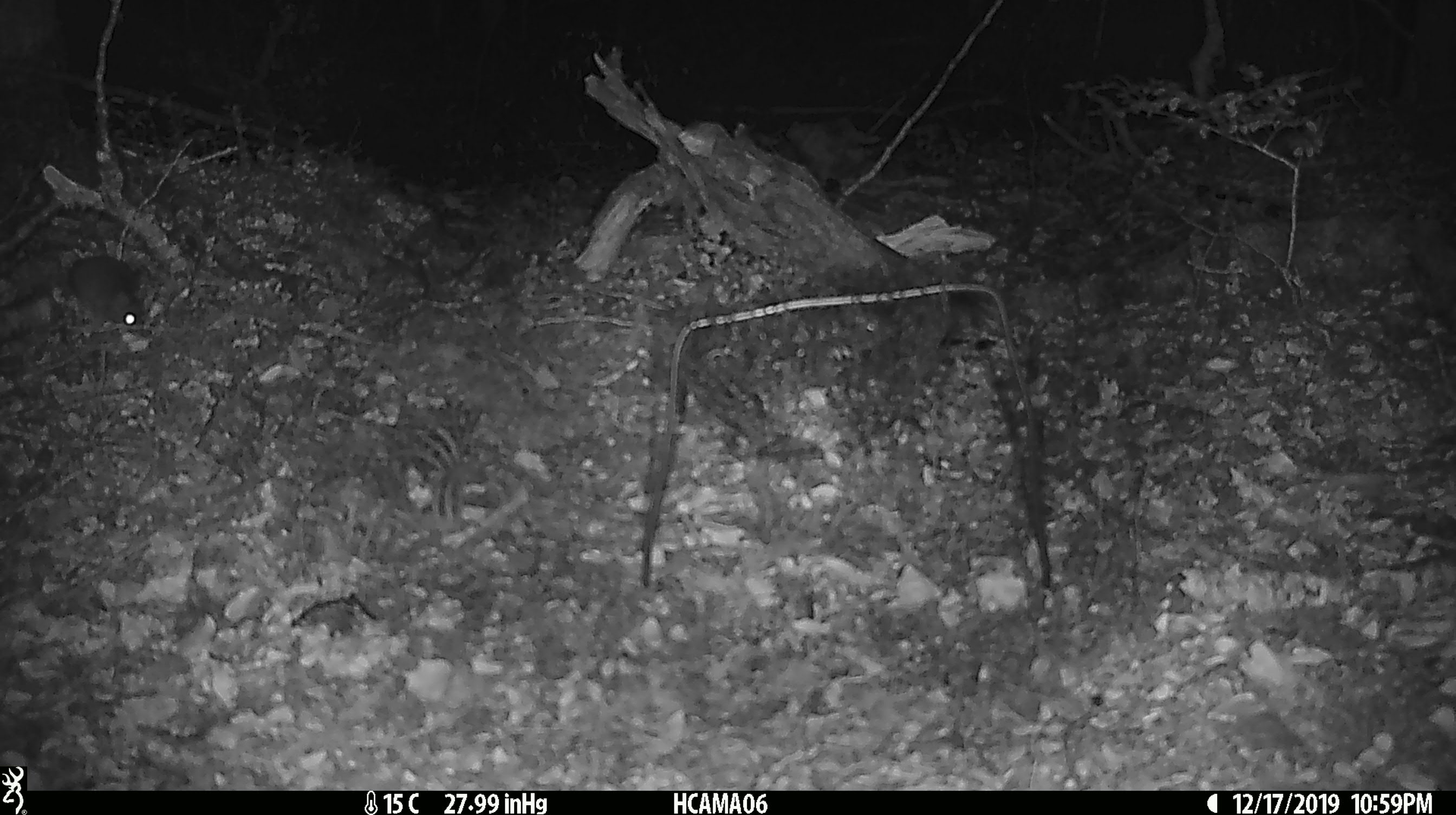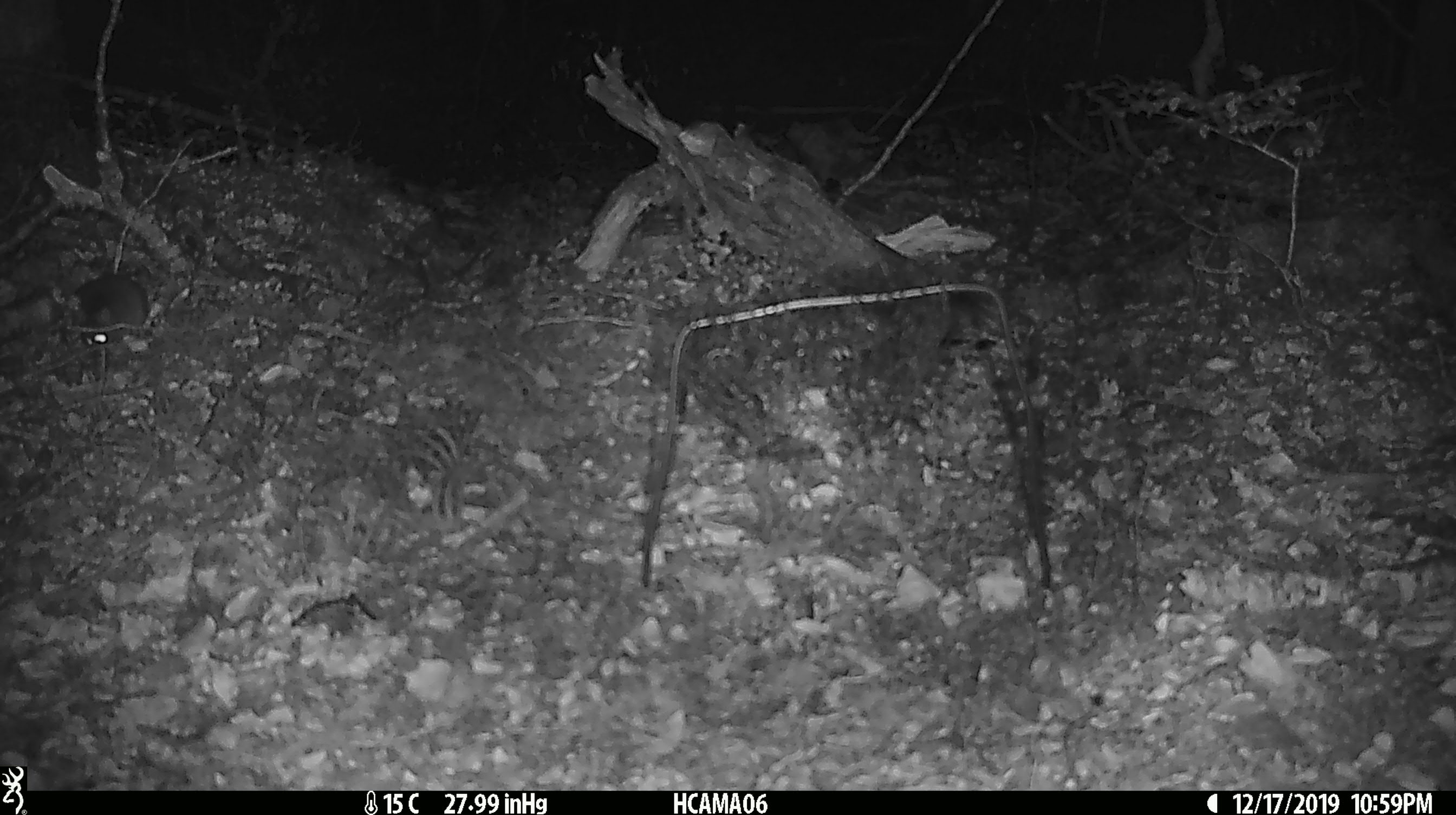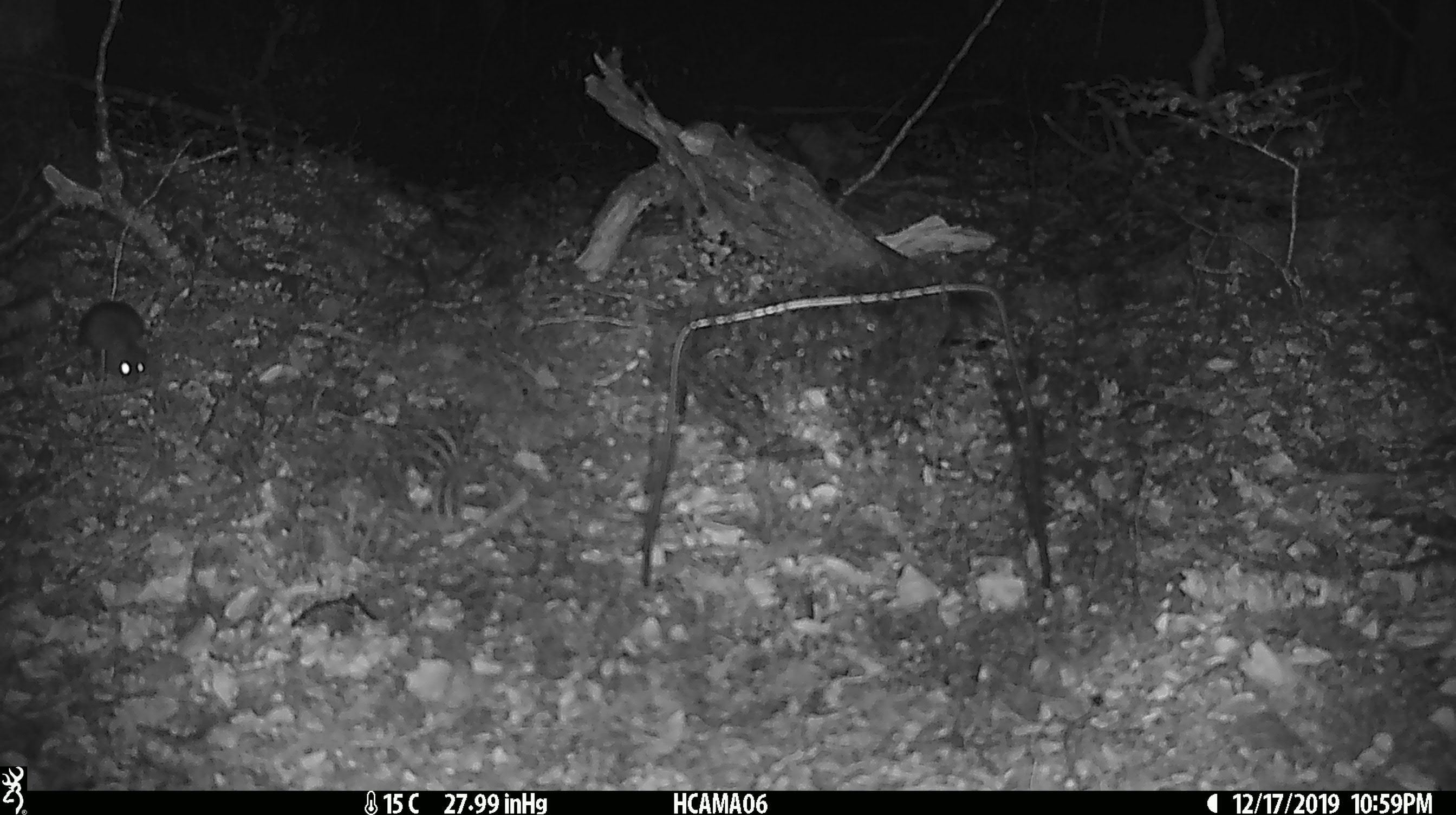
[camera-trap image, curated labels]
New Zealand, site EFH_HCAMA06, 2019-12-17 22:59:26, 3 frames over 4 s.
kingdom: Animalia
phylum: Chordata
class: Mammalia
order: Rodentia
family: Muridae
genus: Mus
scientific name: Mus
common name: mouse